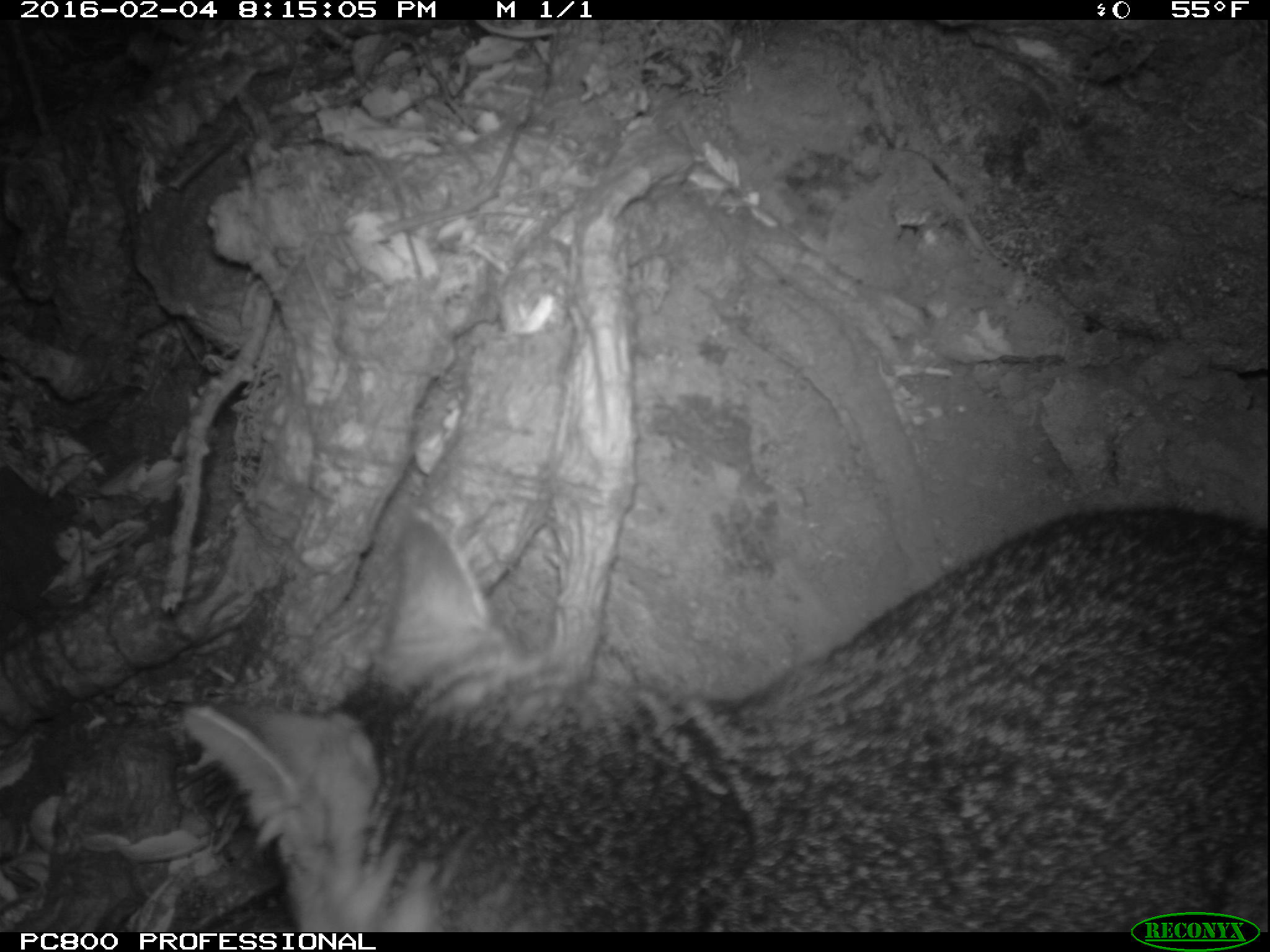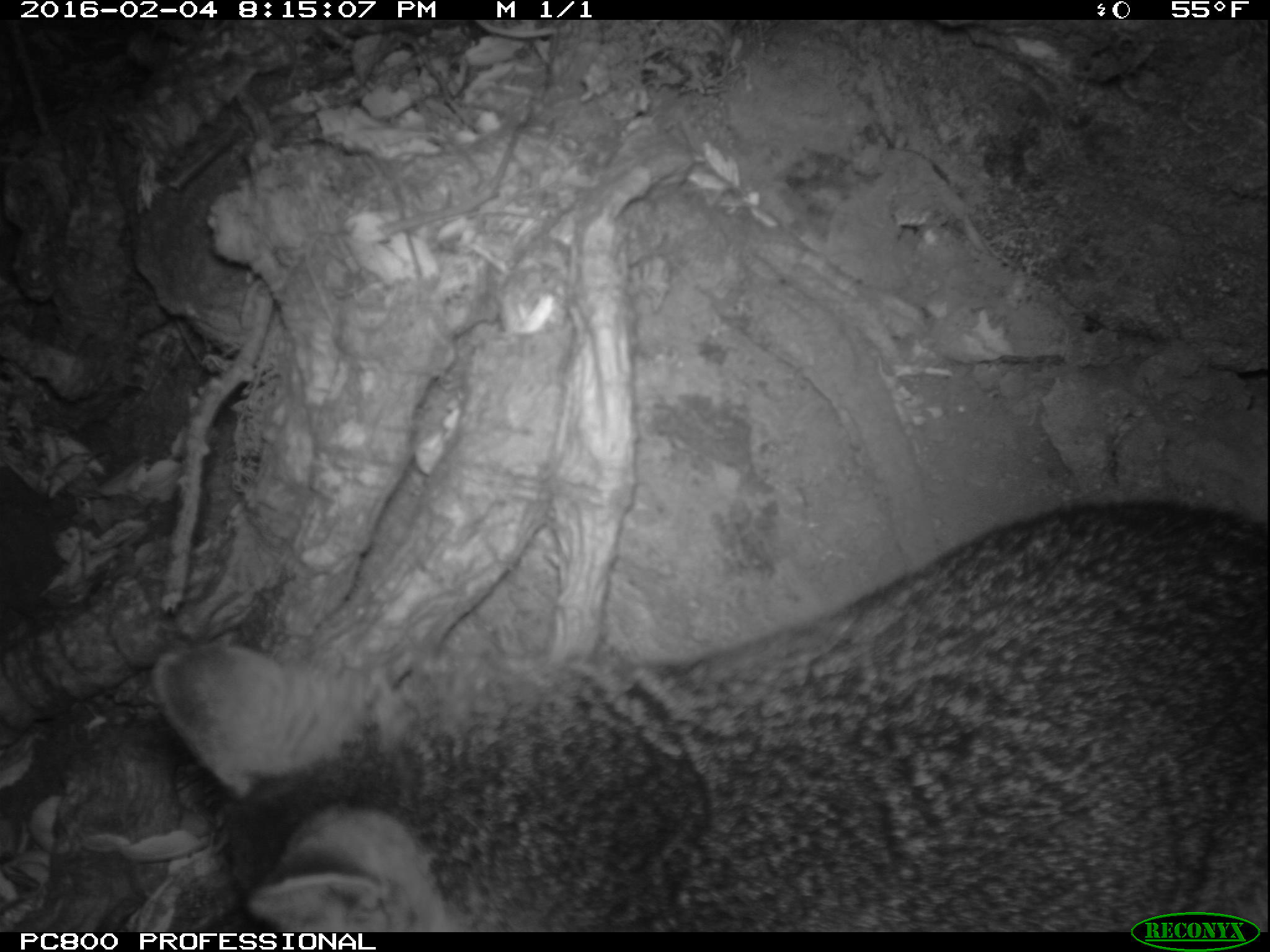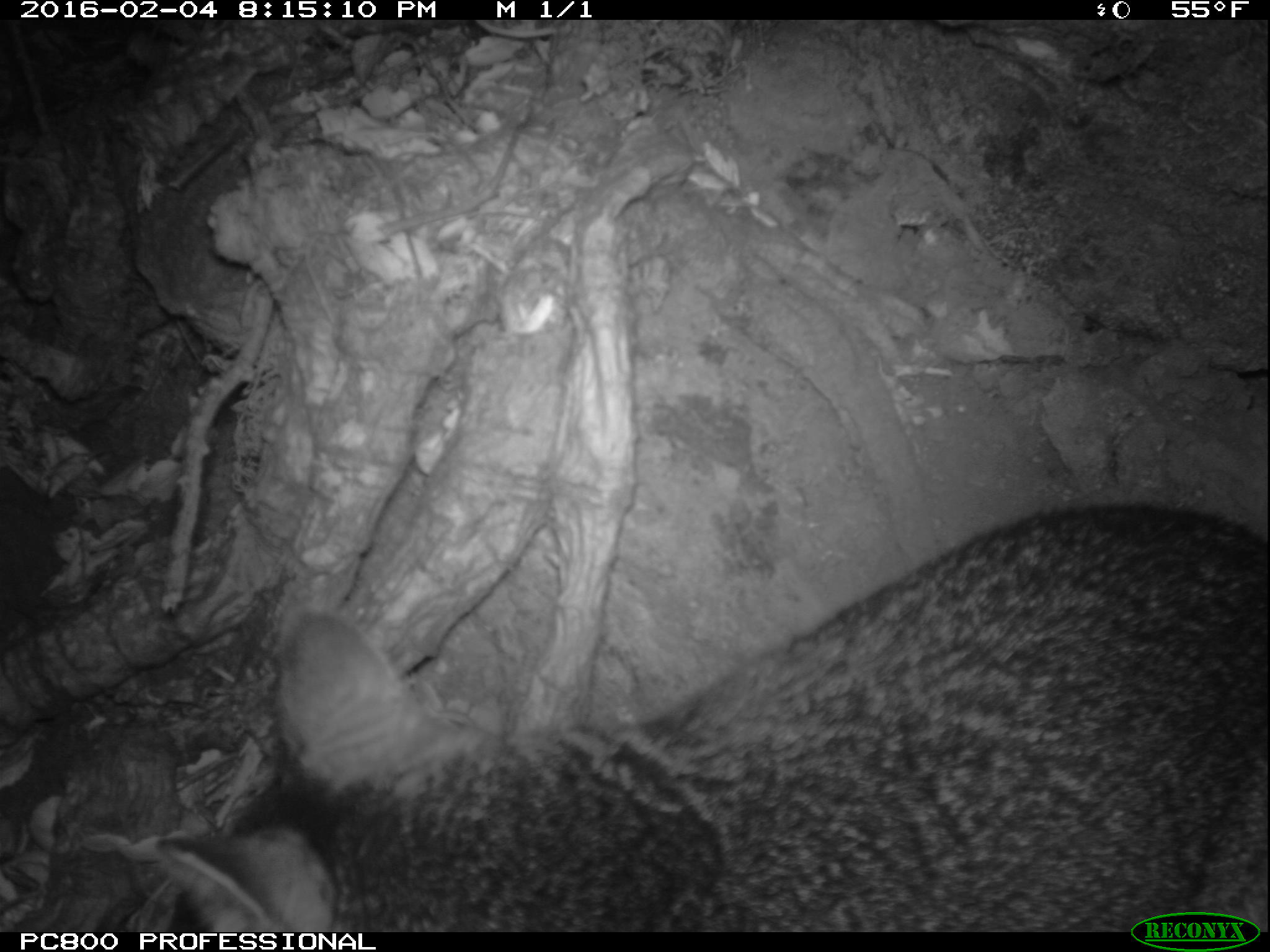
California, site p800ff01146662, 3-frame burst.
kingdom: Animalia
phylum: Chordata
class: Mammalia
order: Carnivora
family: Canidae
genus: Urocyon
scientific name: Urocyon littoralis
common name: island fox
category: fox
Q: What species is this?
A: Fox (island fox) (Urocyon littoralis).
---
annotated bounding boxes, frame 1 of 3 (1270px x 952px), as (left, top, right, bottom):
fox: (179, 506, 1269, 932)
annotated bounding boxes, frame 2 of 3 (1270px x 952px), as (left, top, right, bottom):
fox: (151, 500, 1268, 932)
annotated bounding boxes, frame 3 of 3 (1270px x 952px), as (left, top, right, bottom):
fox: (156, 504, 1269, 932)